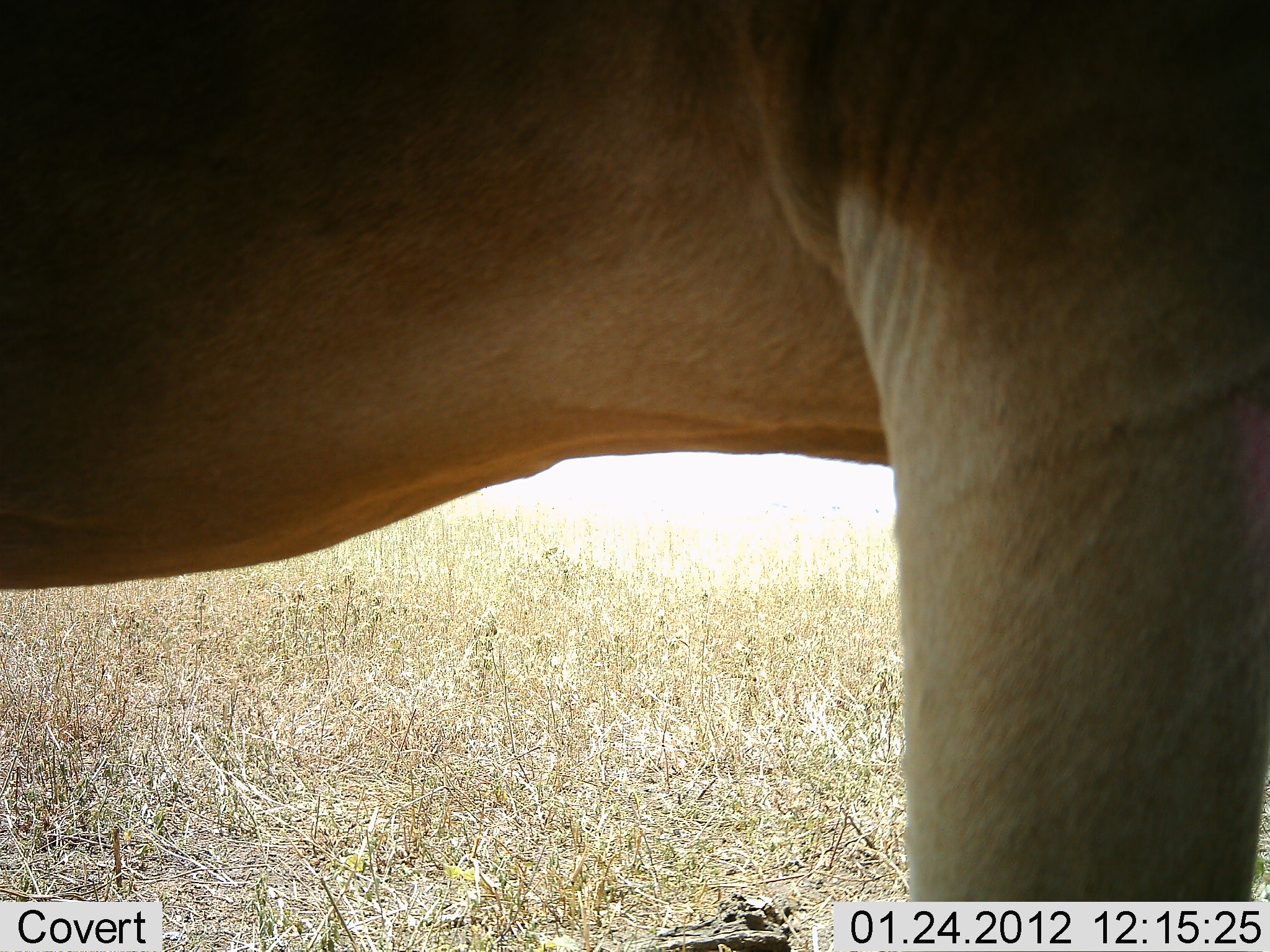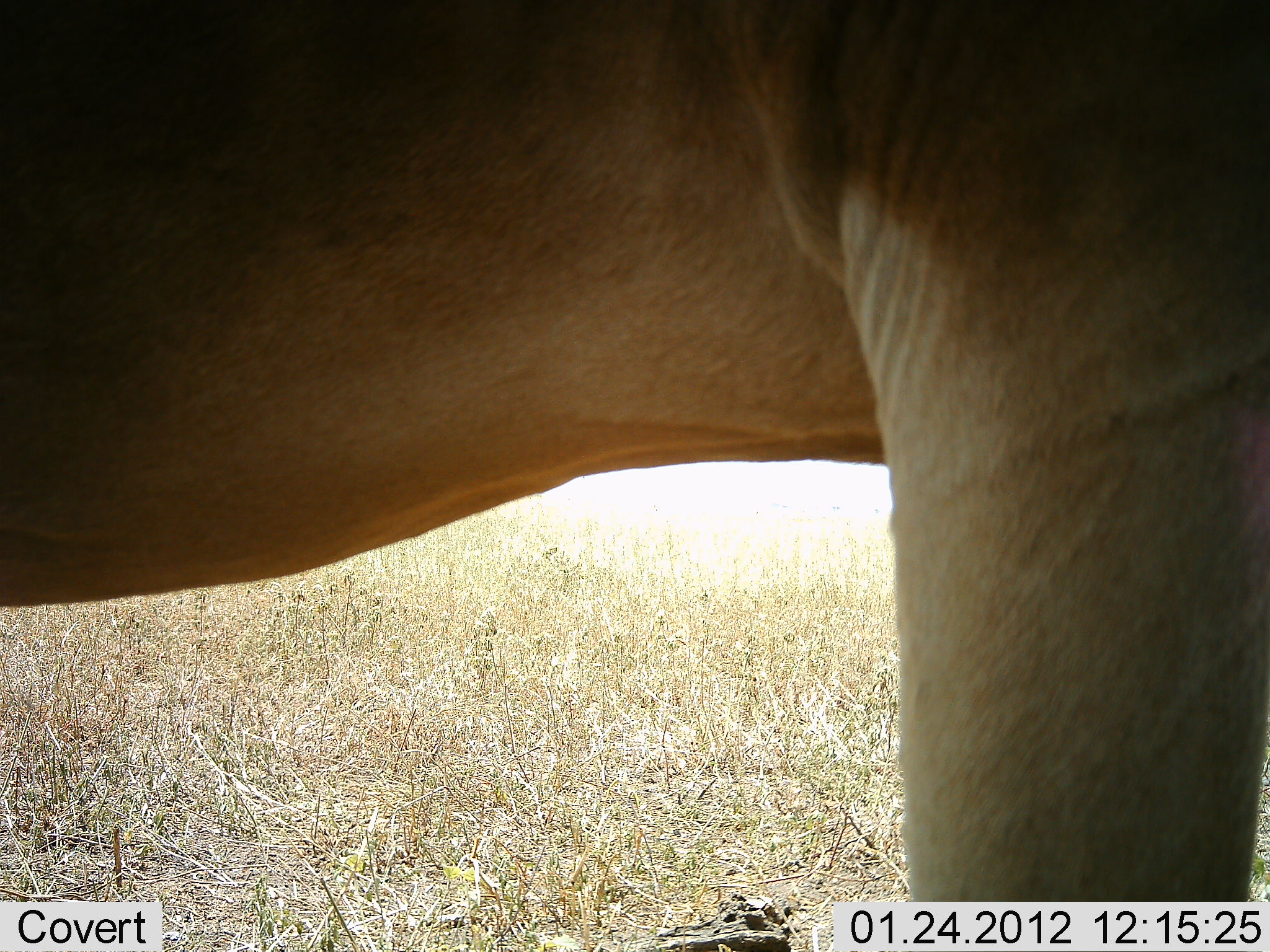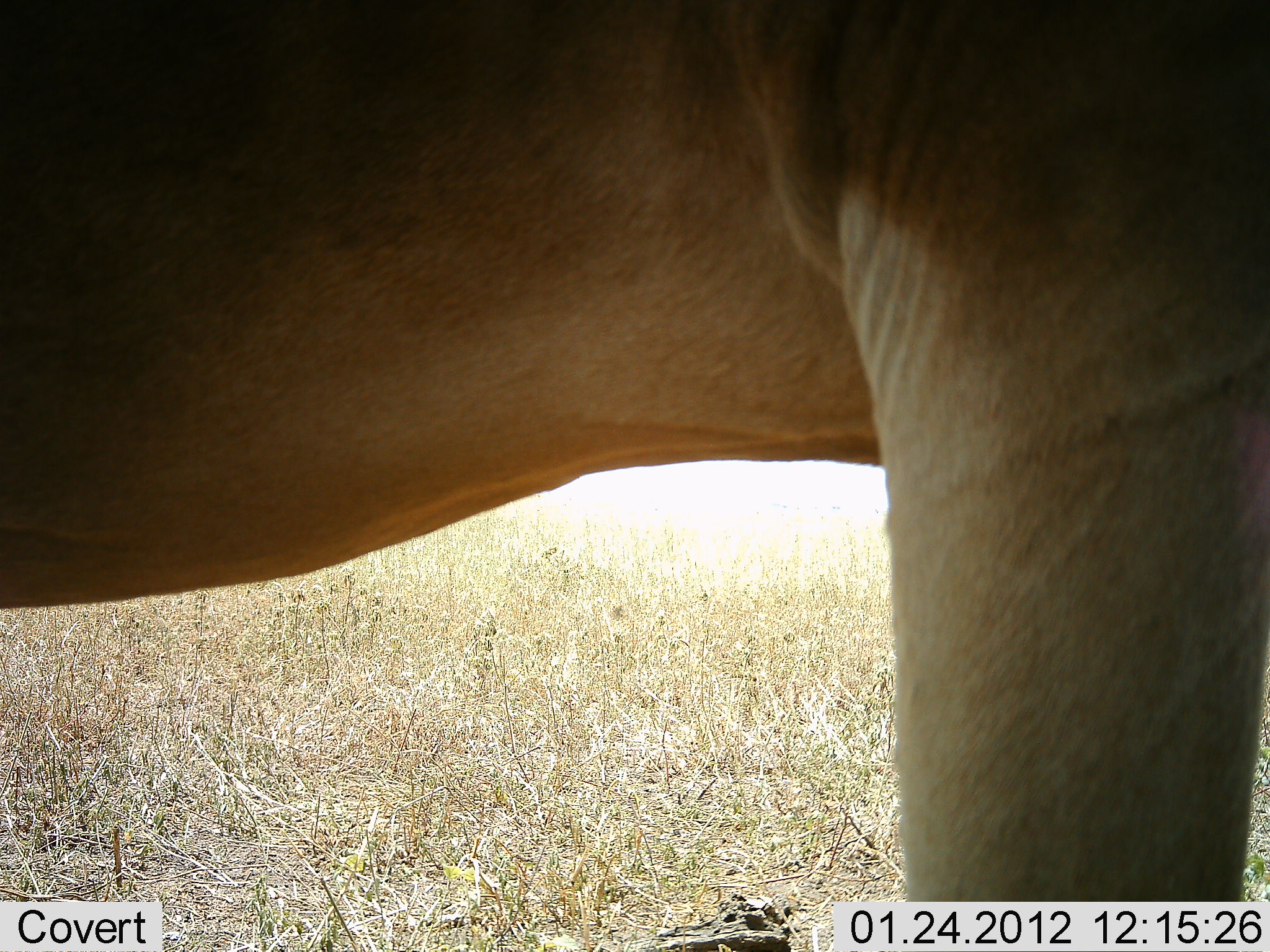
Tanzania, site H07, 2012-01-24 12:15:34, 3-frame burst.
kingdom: Animalia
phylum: Chordata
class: Mammalia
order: Artiodactyla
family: Bovidae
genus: Alcelaphus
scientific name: Alcelaphus buselaphus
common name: hartebeest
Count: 1.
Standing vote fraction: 100%.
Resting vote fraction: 0%.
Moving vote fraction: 0%.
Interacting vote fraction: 0%.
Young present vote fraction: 0%.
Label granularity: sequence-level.